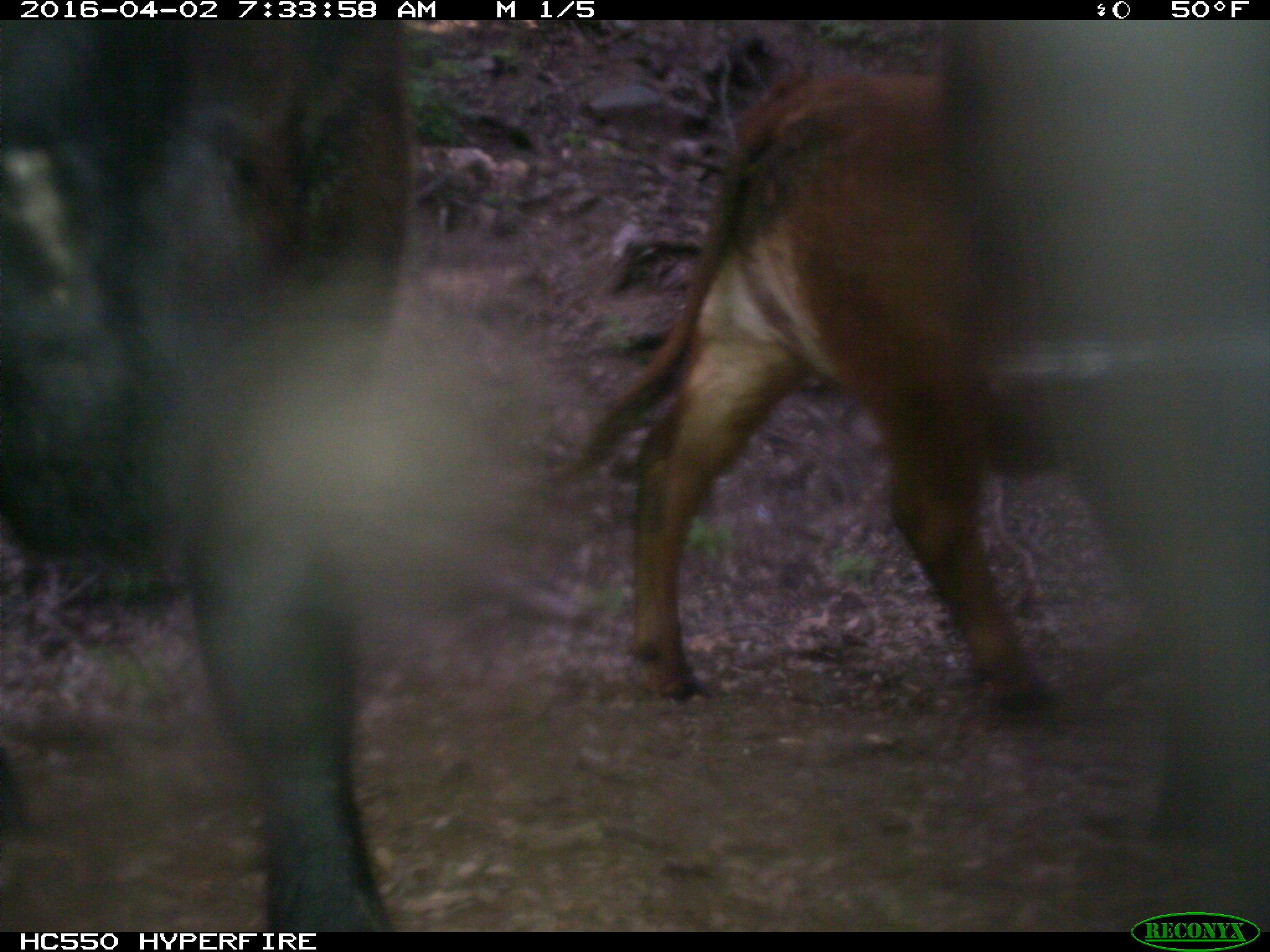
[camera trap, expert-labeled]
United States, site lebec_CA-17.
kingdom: Animalia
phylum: Chordata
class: Mammalia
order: Artiodactyla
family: Bovidae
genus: Bos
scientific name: Bos taurus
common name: domestic cow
Bos taurus (domestic cow).